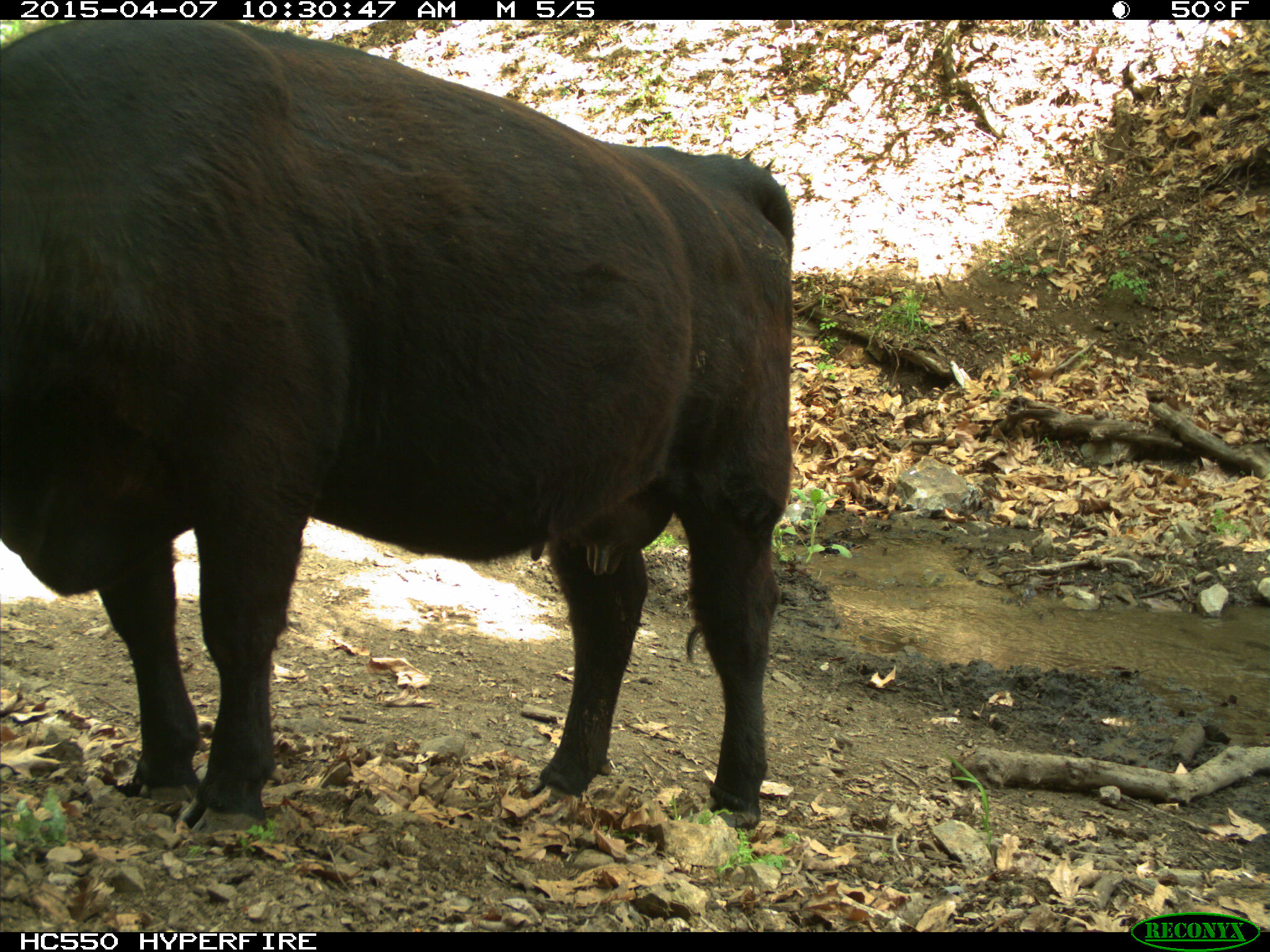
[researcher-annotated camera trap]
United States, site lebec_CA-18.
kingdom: Animalia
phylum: Chordata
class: Mammalia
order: Artiodactyla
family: Bovidae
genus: Bos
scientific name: Bos taurus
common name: domestic cow